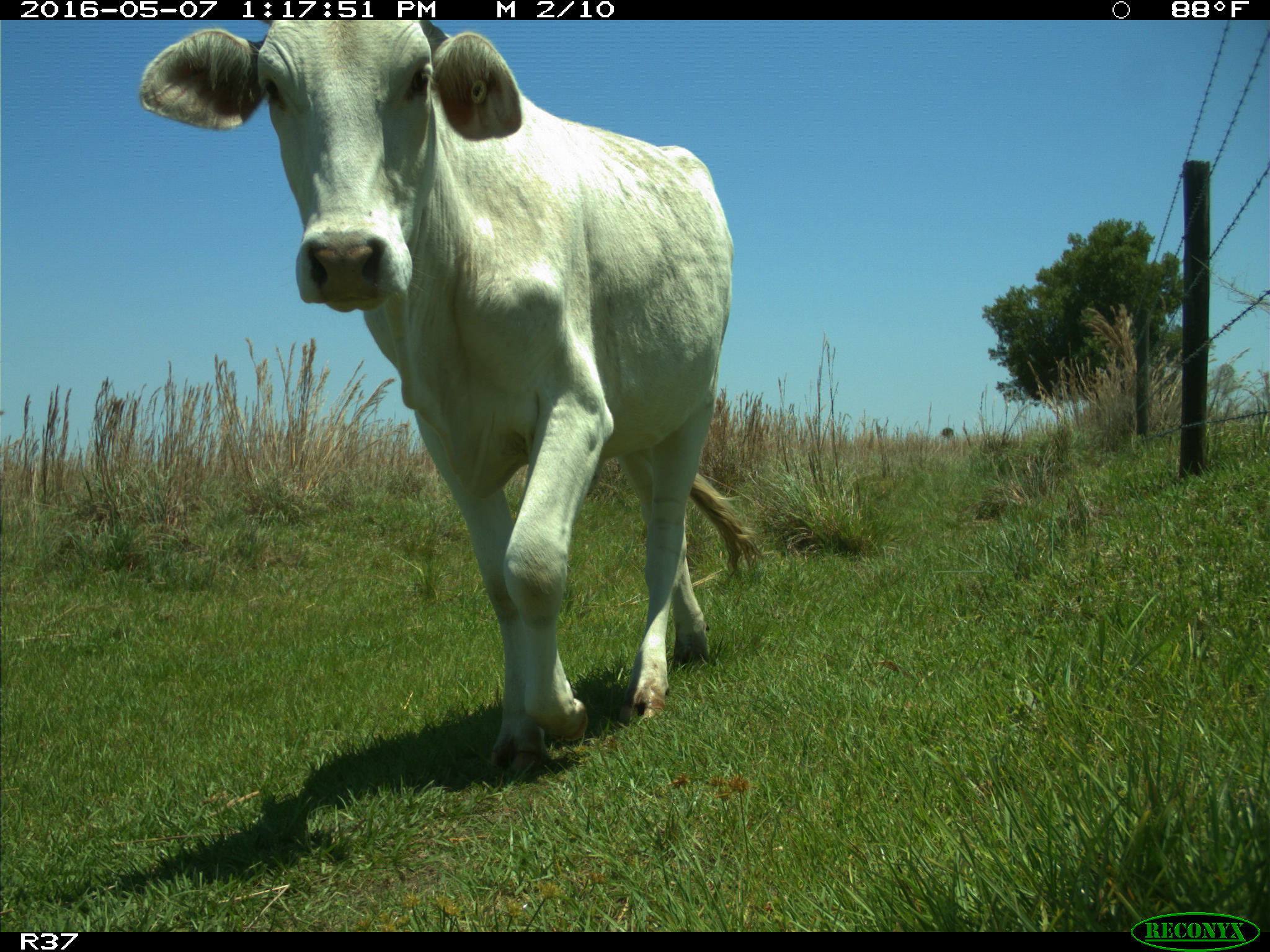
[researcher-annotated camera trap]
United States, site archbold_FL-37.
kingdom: Animalia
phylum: Chordata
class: Mammalia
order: Artiodactyla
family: Bovidae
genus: Bos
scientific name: Bos taurus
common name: domestic cow